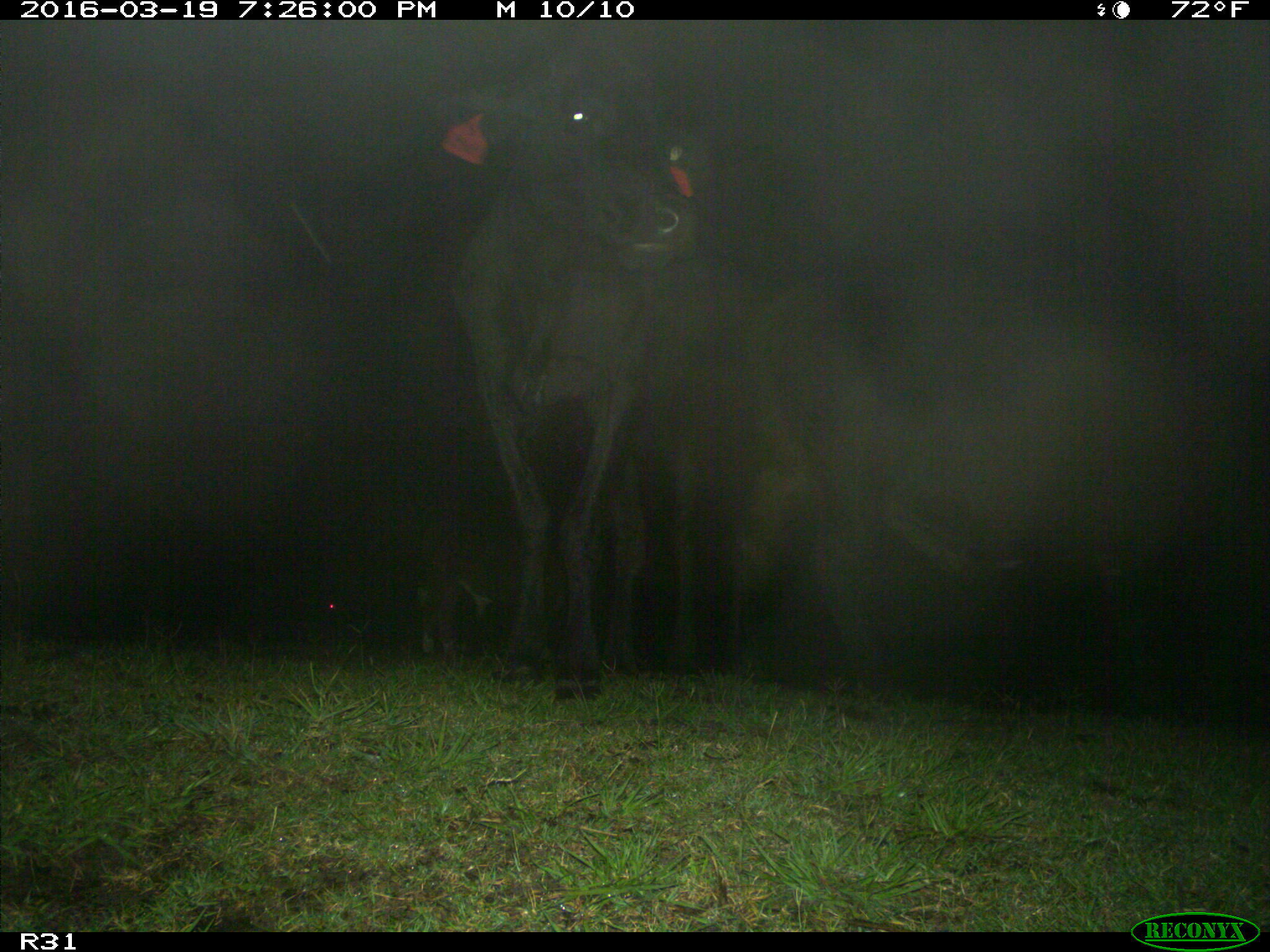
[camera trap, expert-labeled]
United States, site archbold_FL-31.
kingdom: Animalia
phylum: Chordata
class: Mammalia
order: Artiodactyla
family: Bovidae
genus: Bos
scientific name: Bos taurus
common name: domestic cow